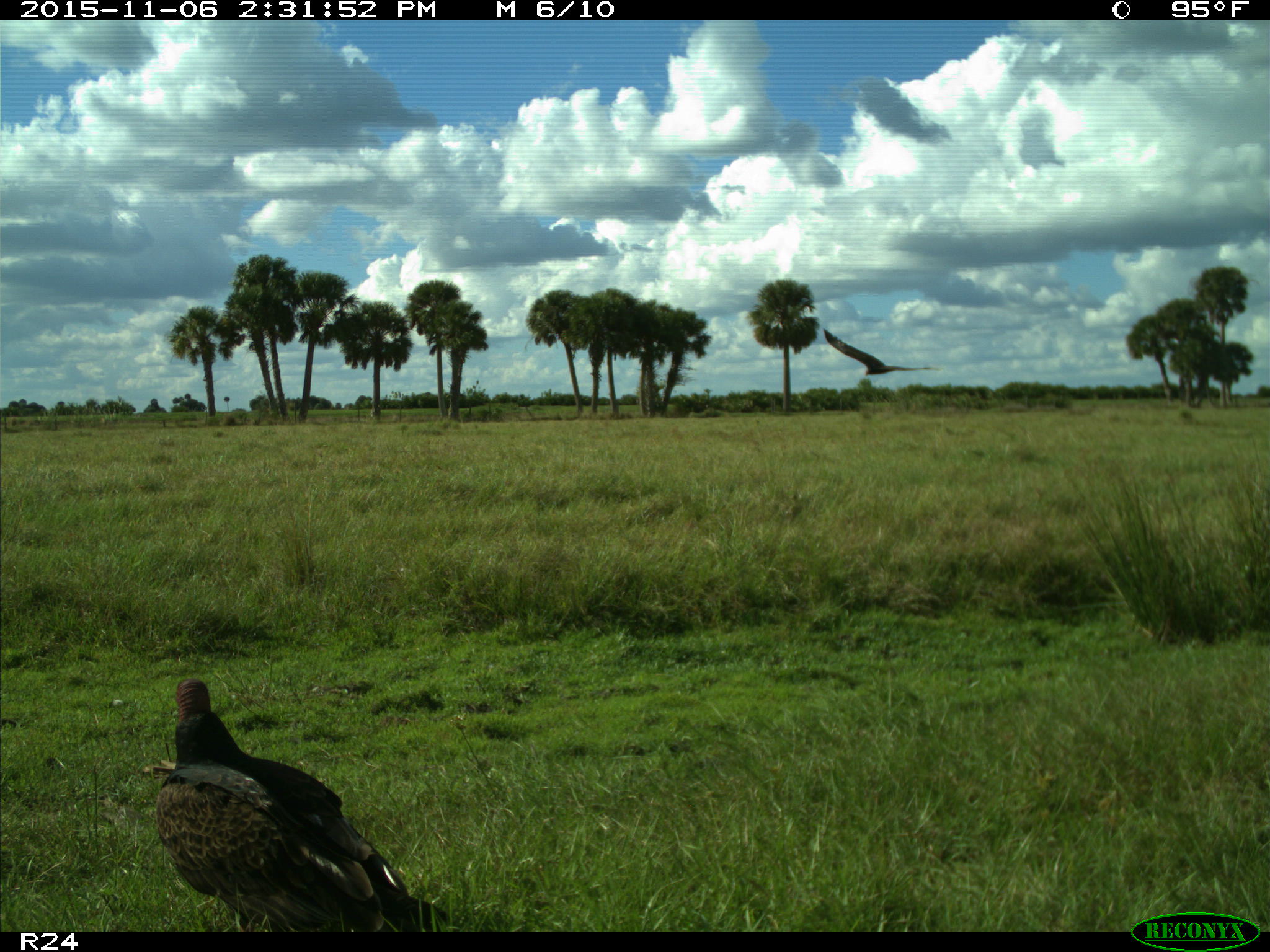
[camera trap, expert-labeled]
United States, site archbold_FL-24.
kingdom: Animalia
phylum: Chordata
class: Aves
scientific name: Aves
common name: birds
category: unidentified bird